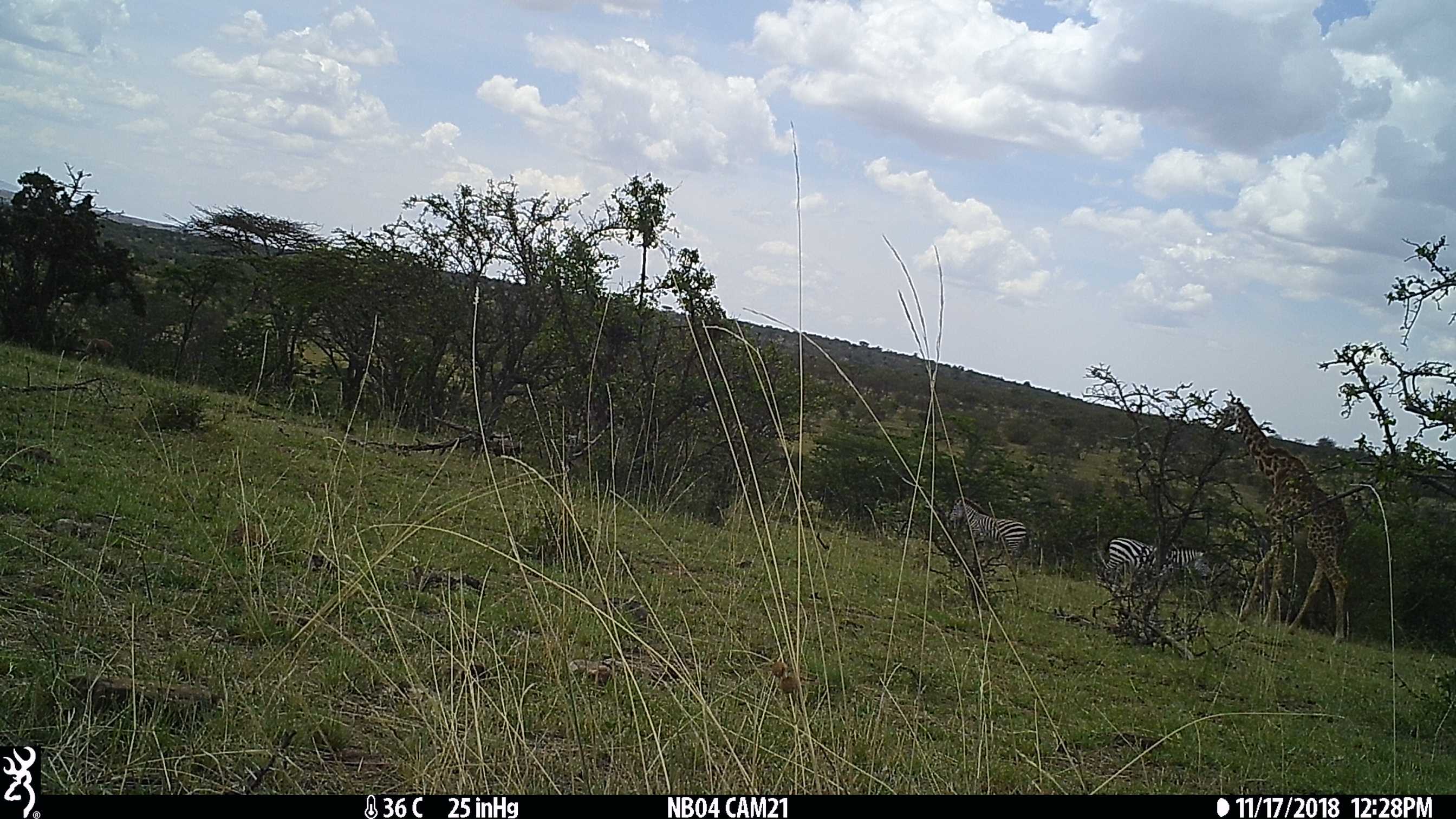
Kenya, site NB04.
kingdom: Animalia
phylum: Chordata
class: Mammalia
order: Artiodactyla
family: Giraffidae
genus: Giraffa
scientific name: Giraffa camelopardalis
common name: northern giraffe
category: giraffe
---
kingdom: Animalia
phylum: Chordata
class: Mammalia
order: Perissodactyla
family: Equidae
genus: Equus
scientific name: Equus quagga burchellii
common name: burchell's zebra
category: zebra